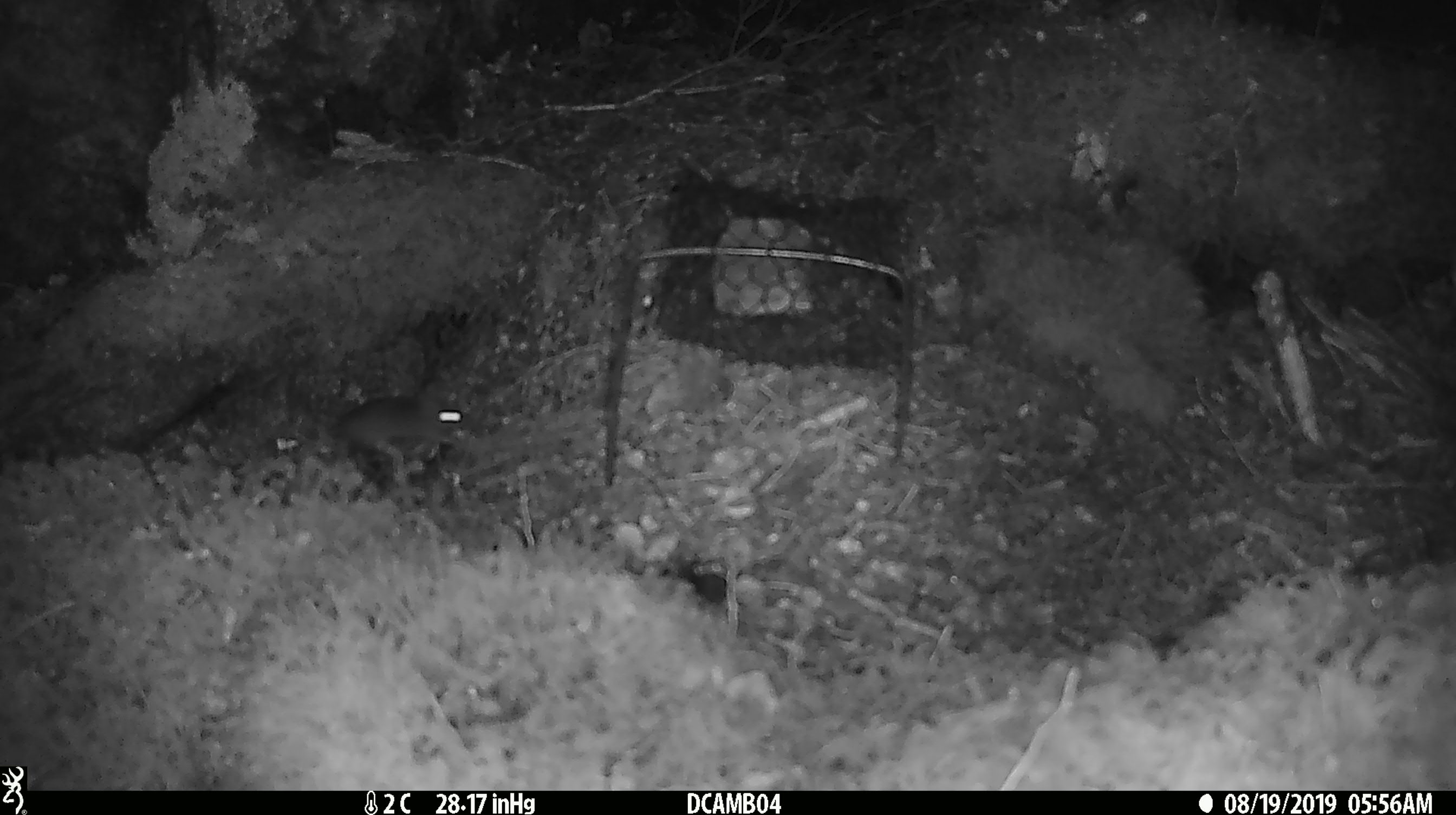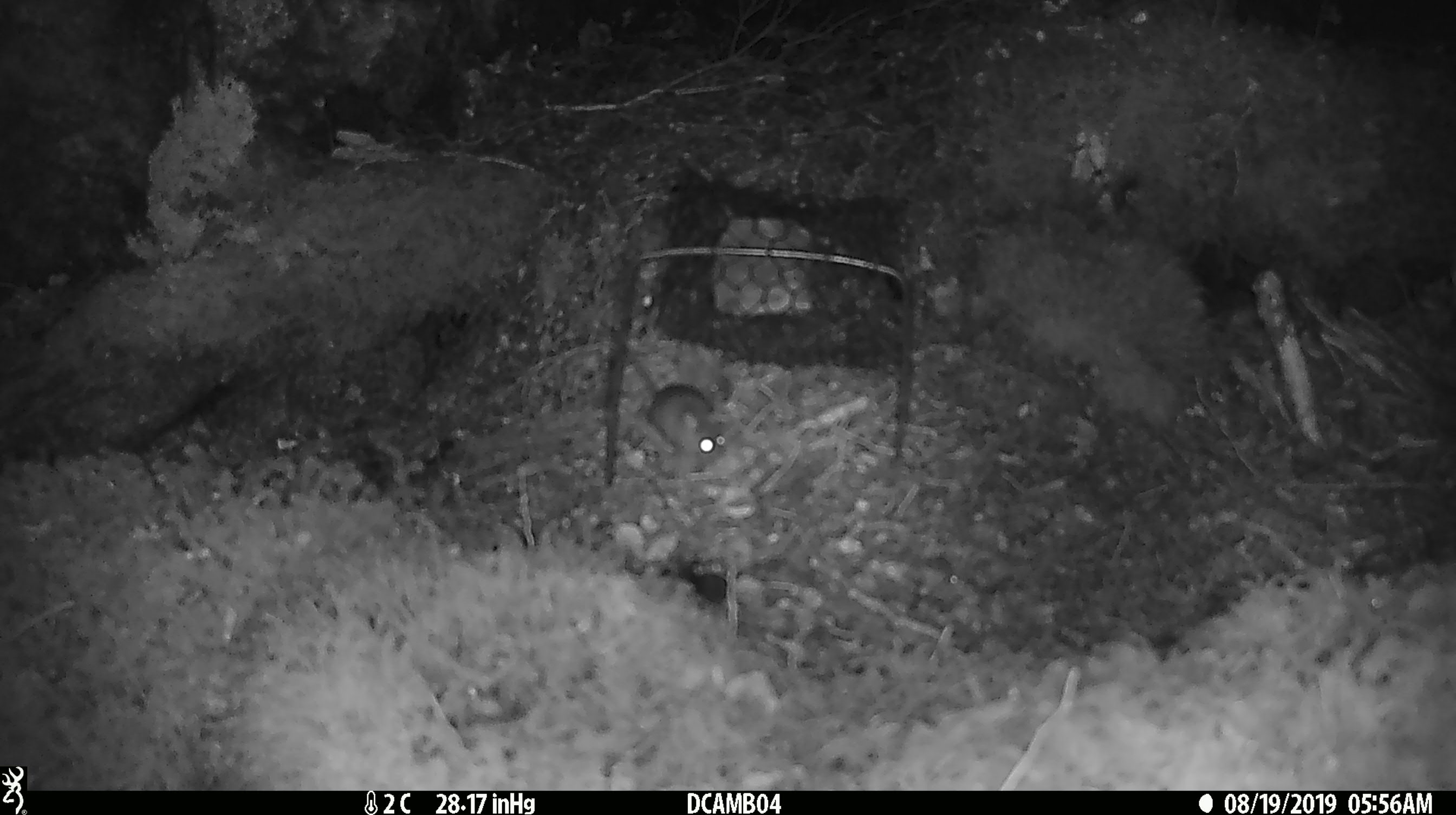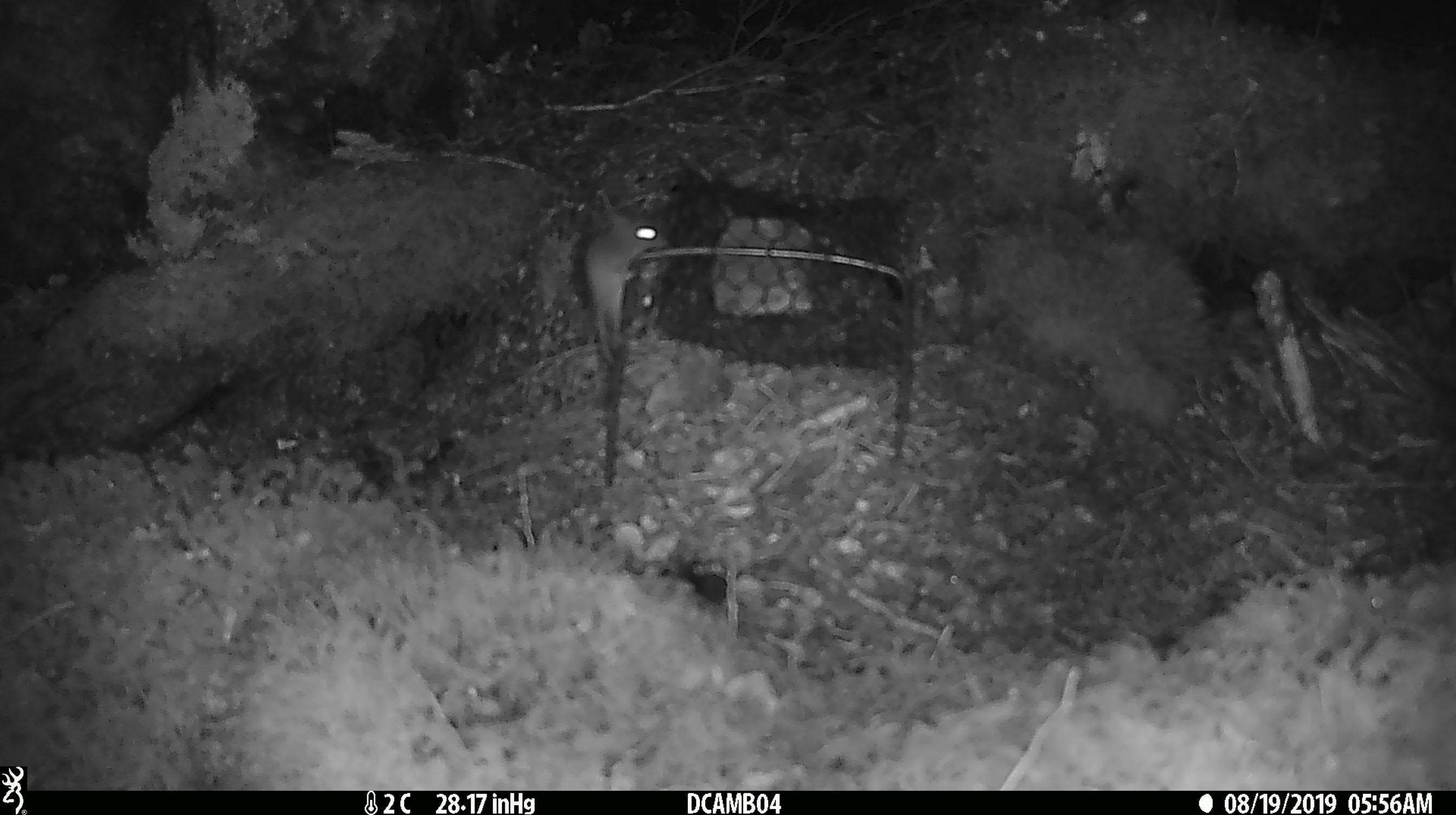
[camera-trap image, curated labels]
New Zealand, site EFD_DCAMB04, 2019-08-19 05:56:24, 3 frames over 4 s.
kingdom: Animalia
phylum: Chordata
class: Mammalia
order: Rodentia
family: Muridae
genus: Mus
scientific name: Mus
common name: mouse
Mouse (Mus).